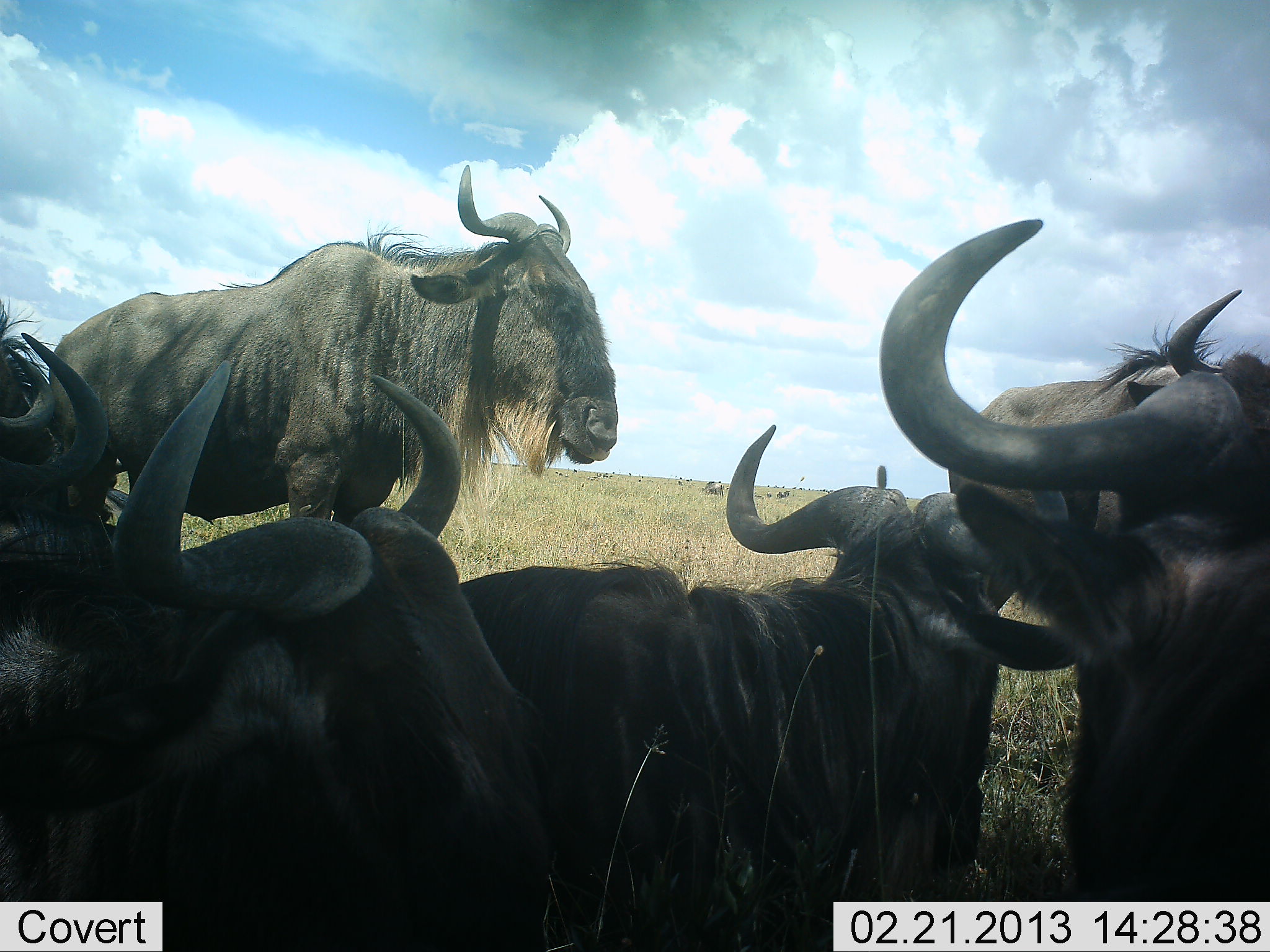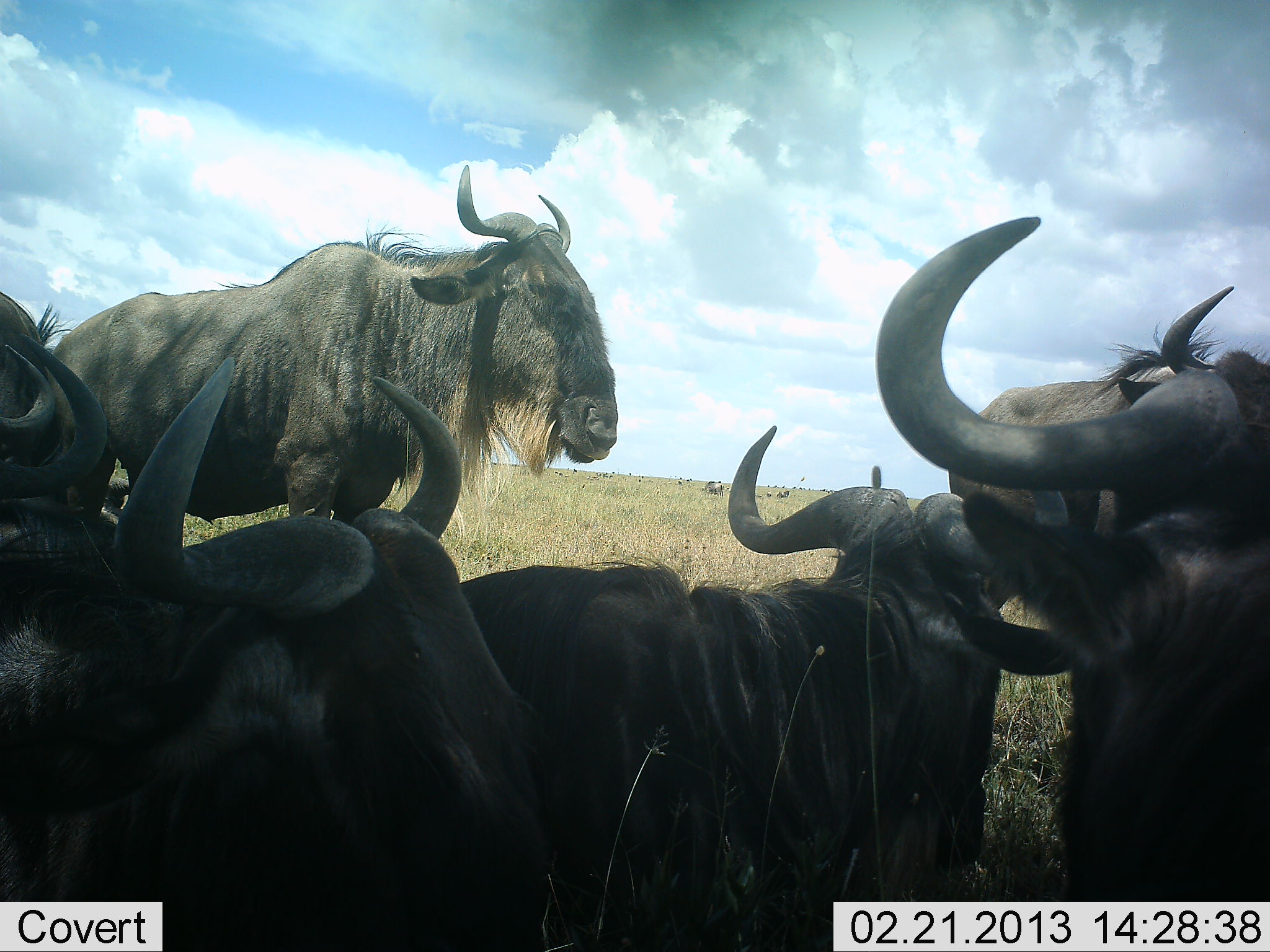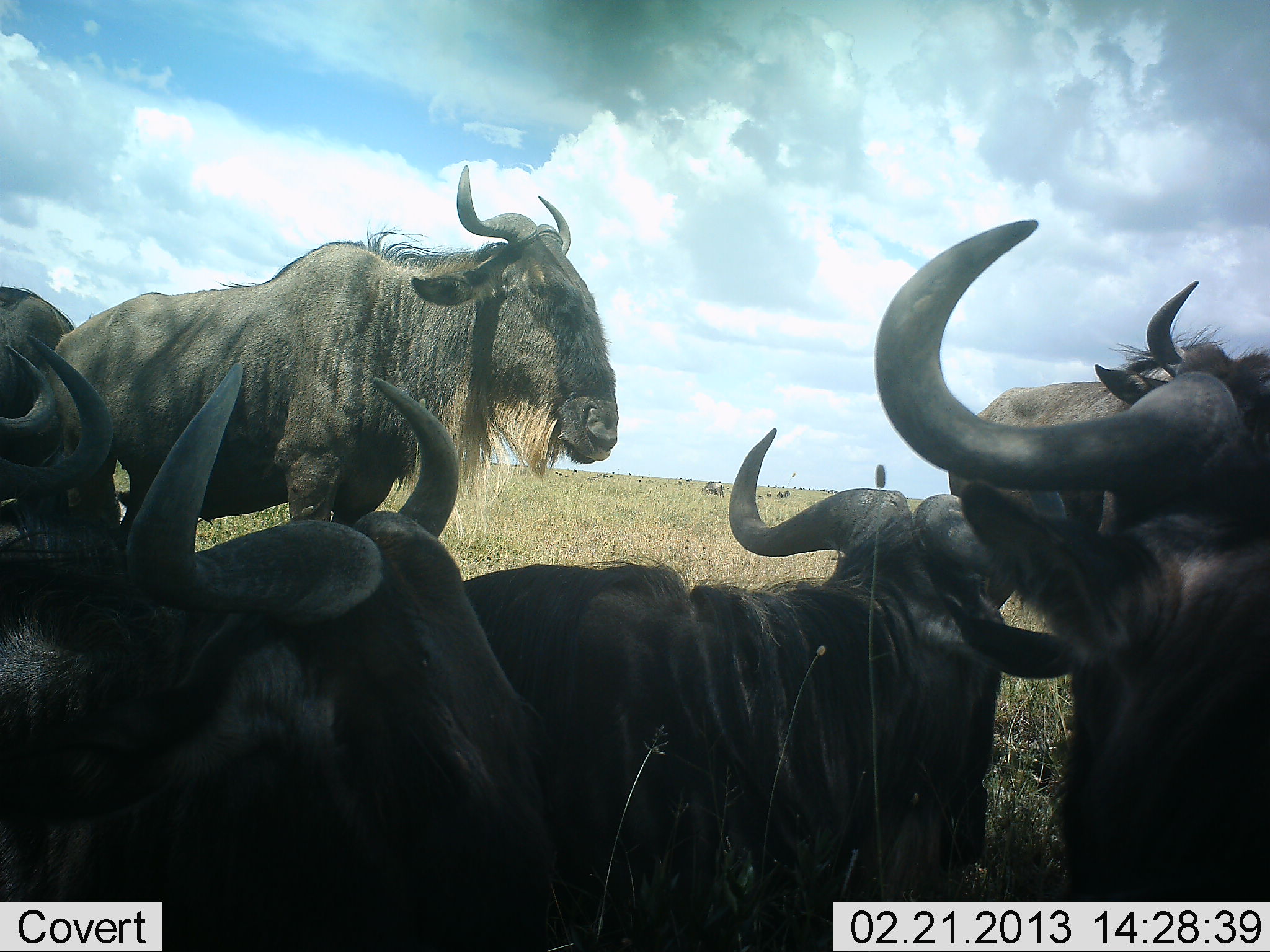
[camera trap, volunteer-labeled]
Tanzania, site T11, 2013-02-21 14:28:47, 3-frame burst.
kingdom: Animalia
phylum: Chordata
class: Mammalia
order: Artiodactyla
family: Bovidae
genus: Connochaetes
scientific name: Connochaetes taurinus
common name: blue wildebeest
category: wildebeest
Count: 7.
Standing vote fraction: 62%.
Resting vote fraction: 88%.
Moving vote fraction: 12%.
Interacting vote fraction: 8%.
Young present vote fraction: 0%.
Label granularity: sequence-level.